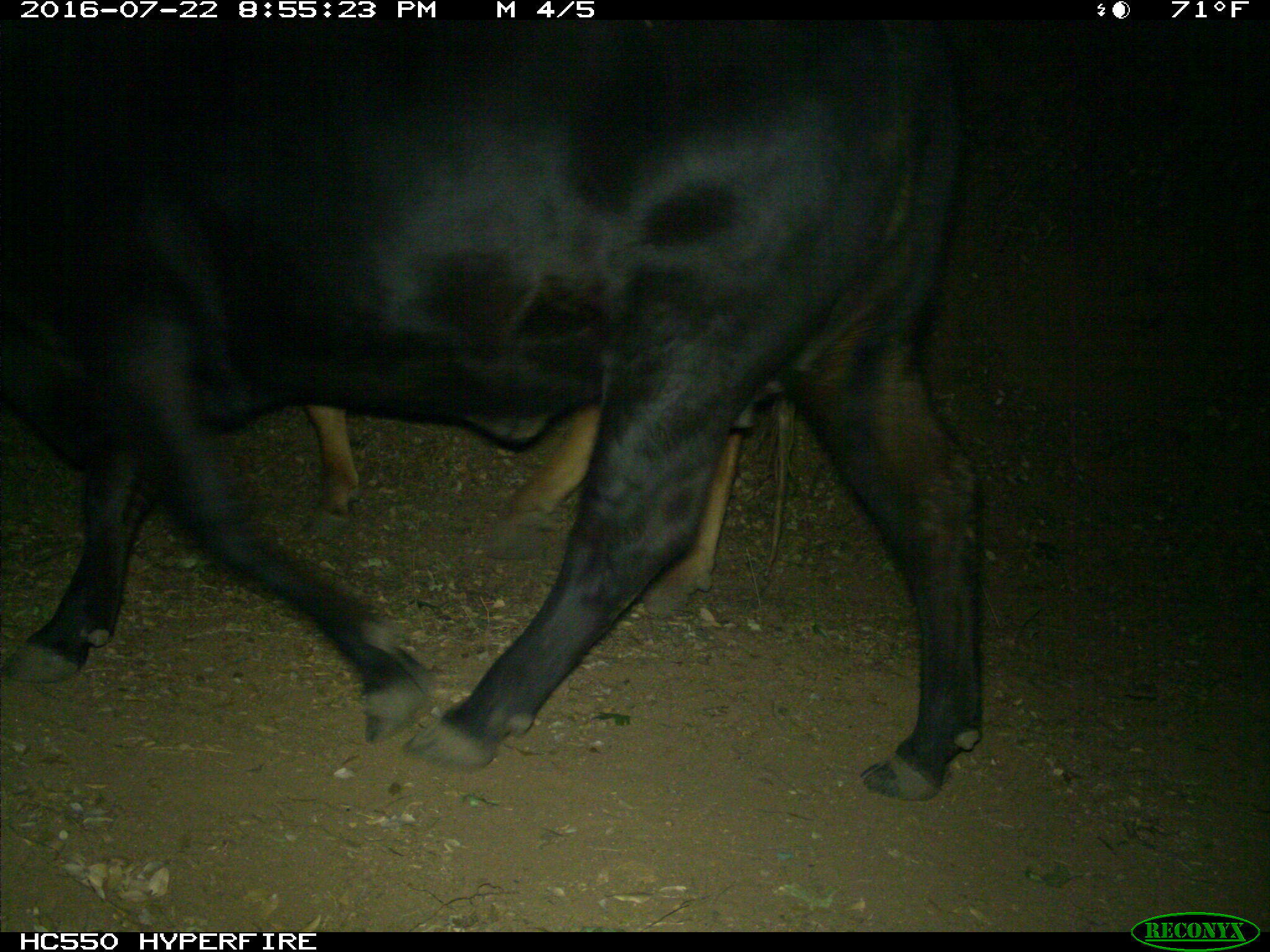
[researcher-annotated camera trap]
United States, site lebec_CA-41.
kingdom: Animalia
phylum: Chordata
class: Mammalia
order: Artiodactyla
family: Bovidae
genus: Bos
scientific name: Bos taurus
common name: domestic cow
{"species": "Bos taurus (domestic cow)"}